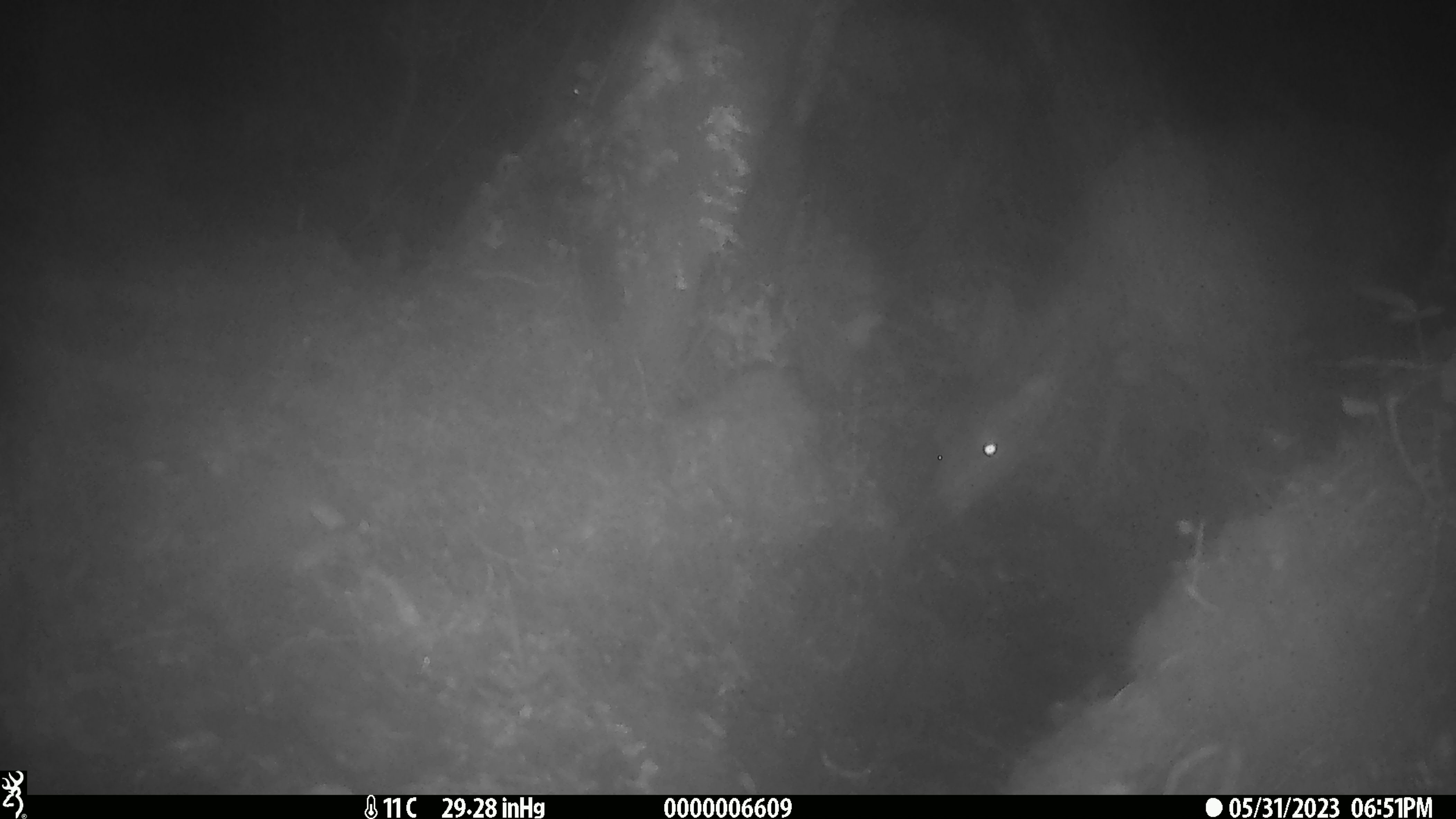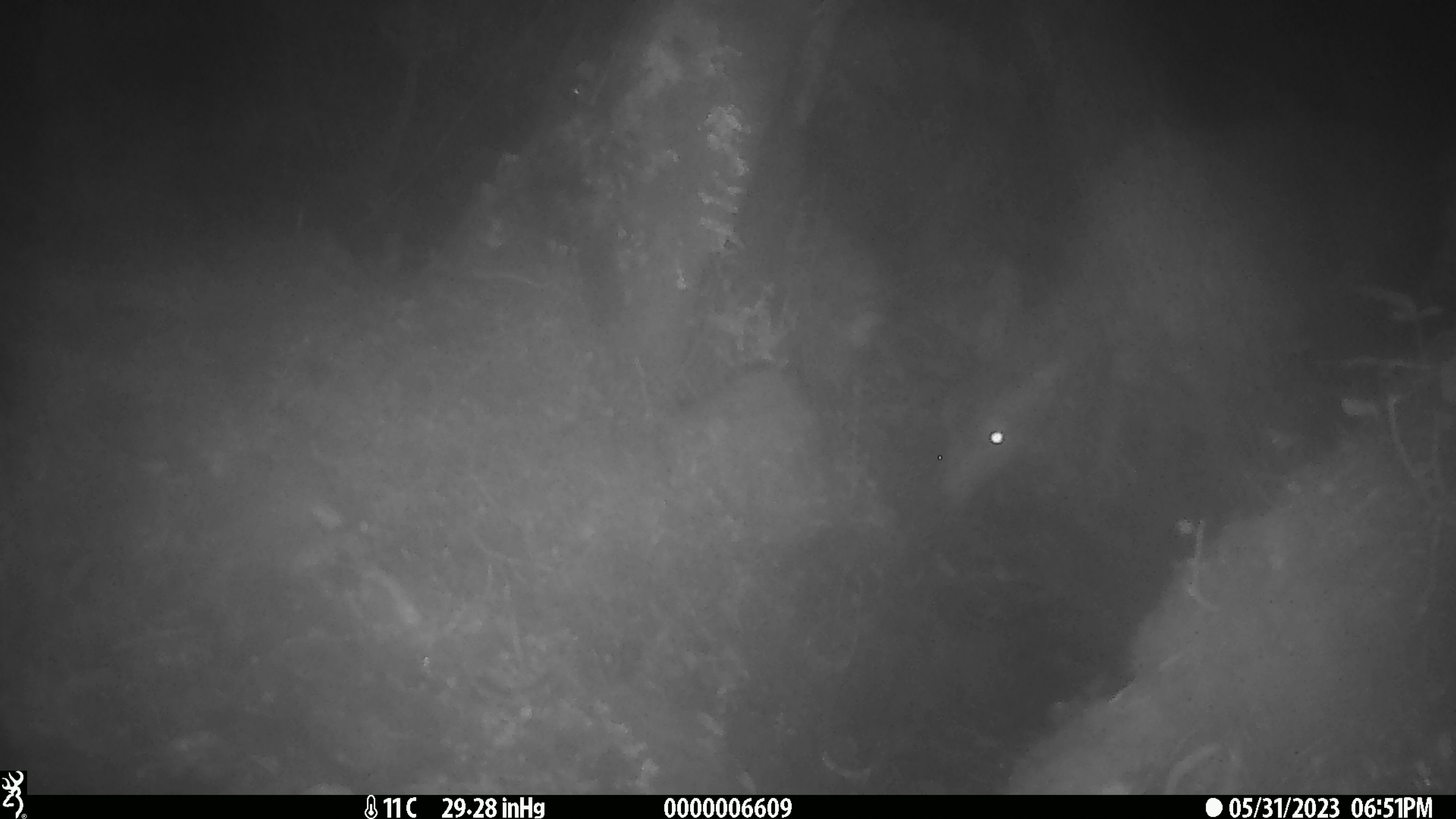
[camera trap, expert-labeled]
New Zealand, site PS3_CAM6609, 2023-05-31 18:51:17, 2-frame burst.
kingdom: Animalia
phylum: Chordata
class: Mammalia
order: Artiodactyla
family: Cervidae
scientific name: Cervidae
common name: deer